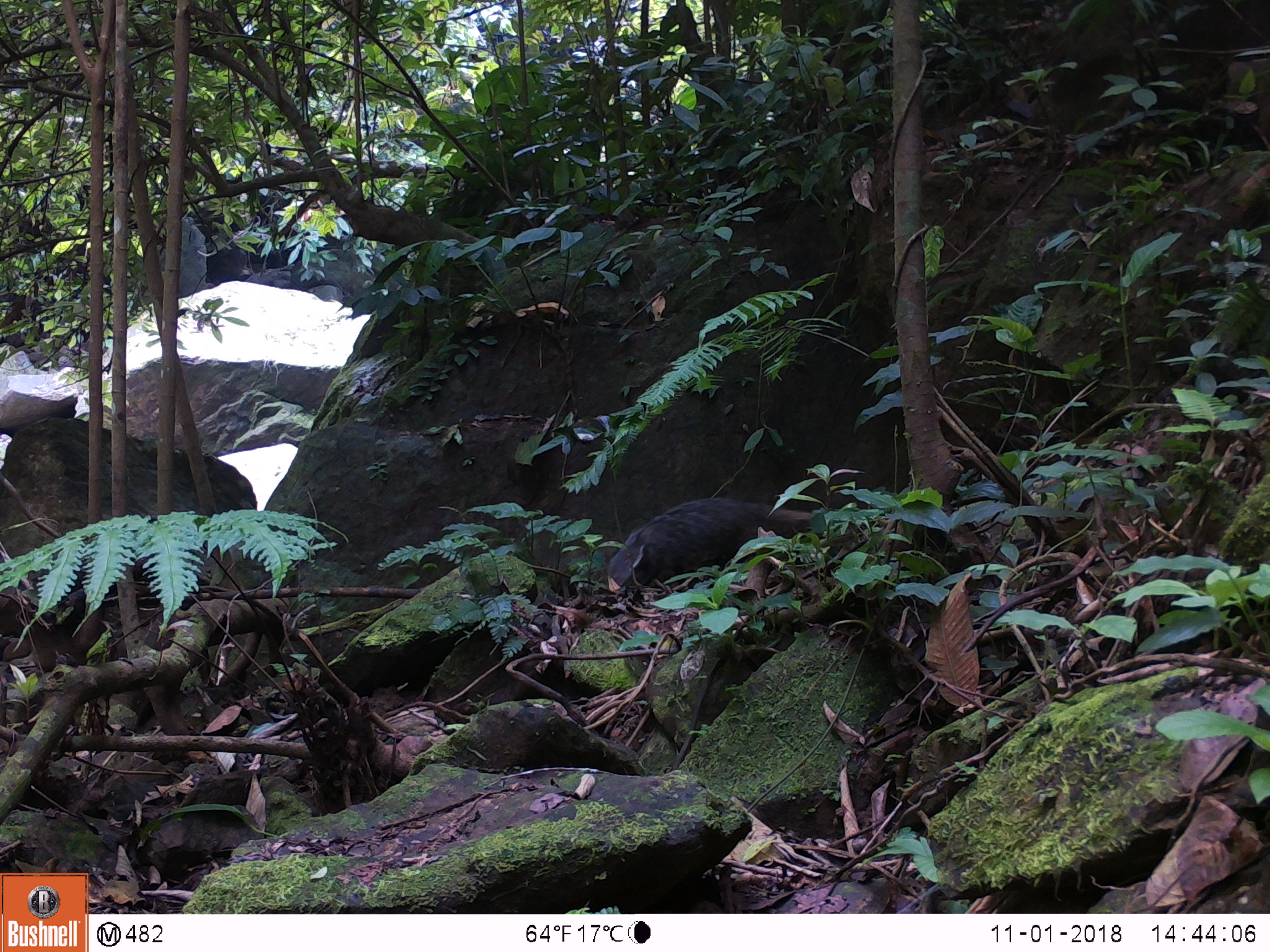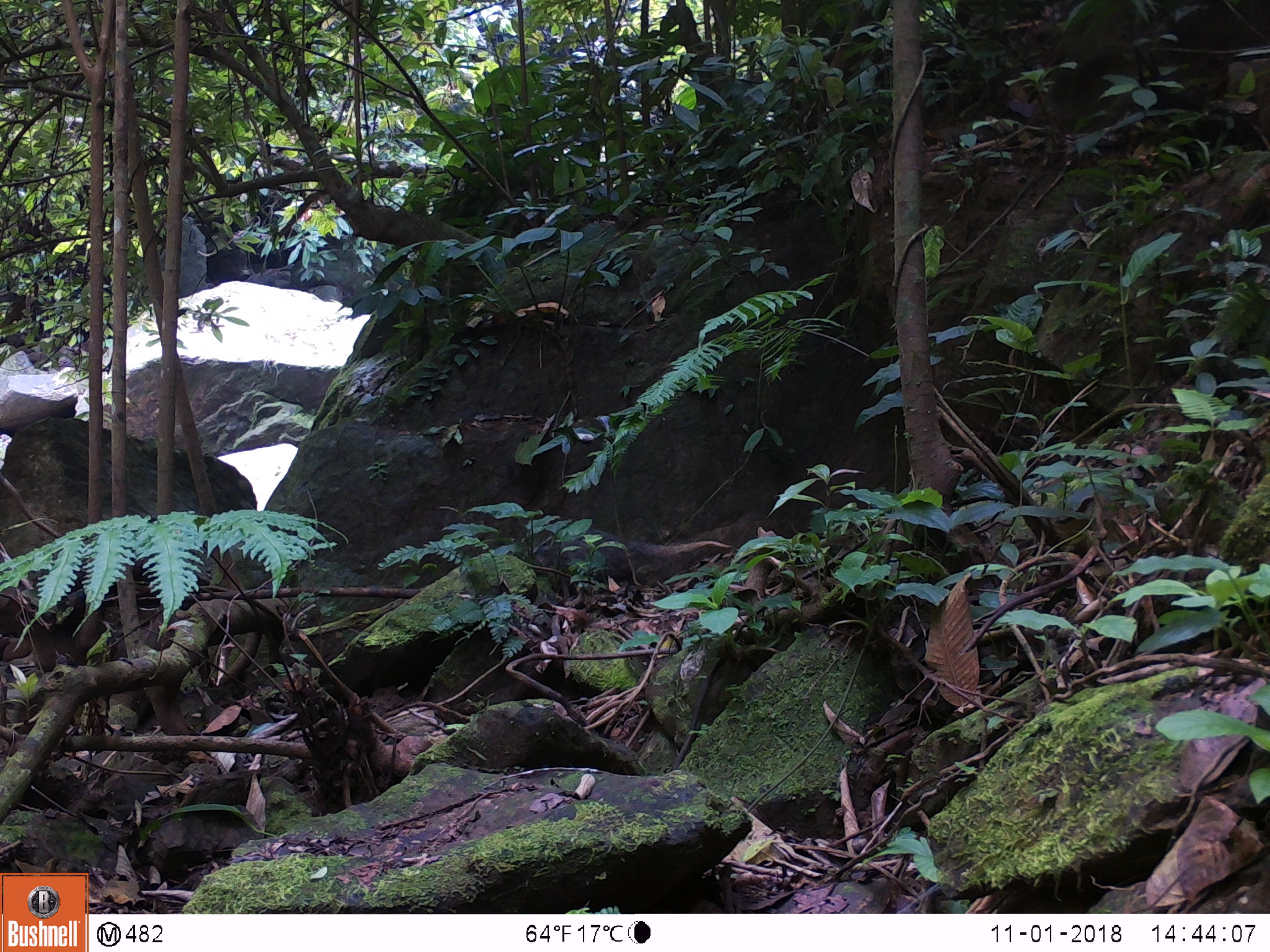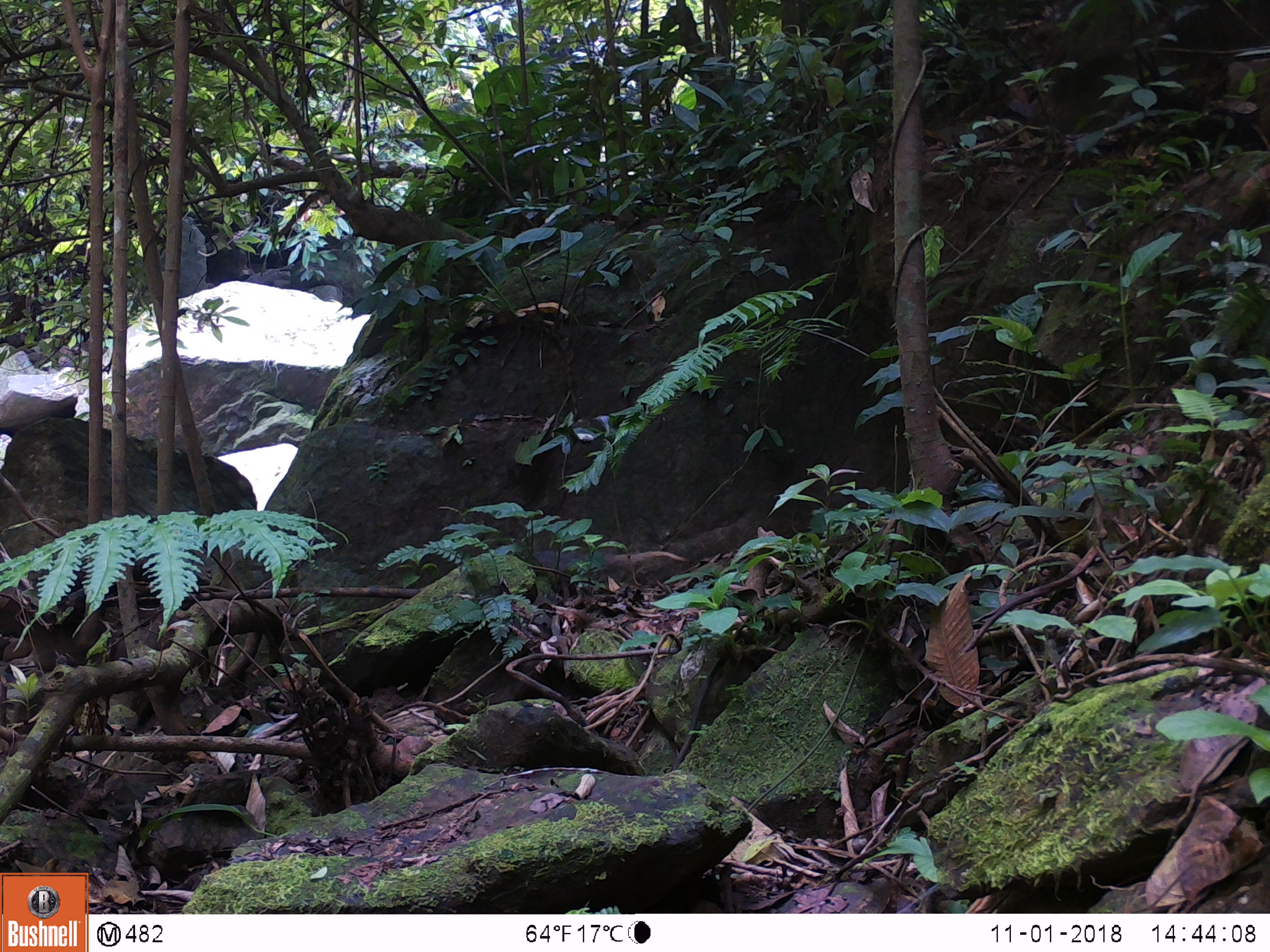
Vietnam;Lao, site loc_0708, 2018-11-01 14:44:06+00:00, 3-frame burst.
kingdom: Animalia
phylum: Chordata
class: Mammalia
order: Carnivora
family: Herpestidae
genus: Urva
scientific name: Urva urva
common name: crab-eating mongoose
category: crab eating mongoose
Crab eating mongoose (crab-eating mongoose) (Urva urva). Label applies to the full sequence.